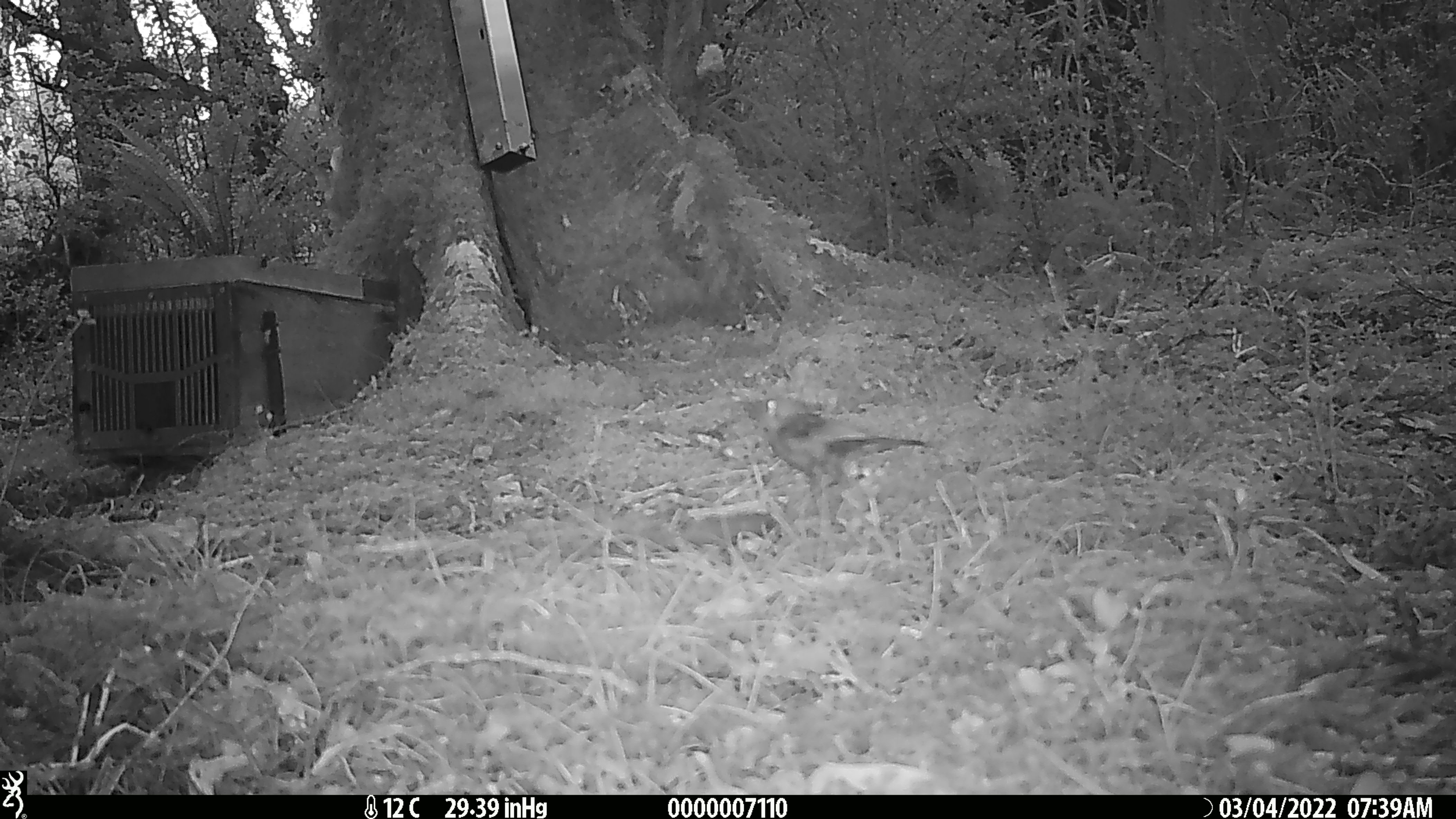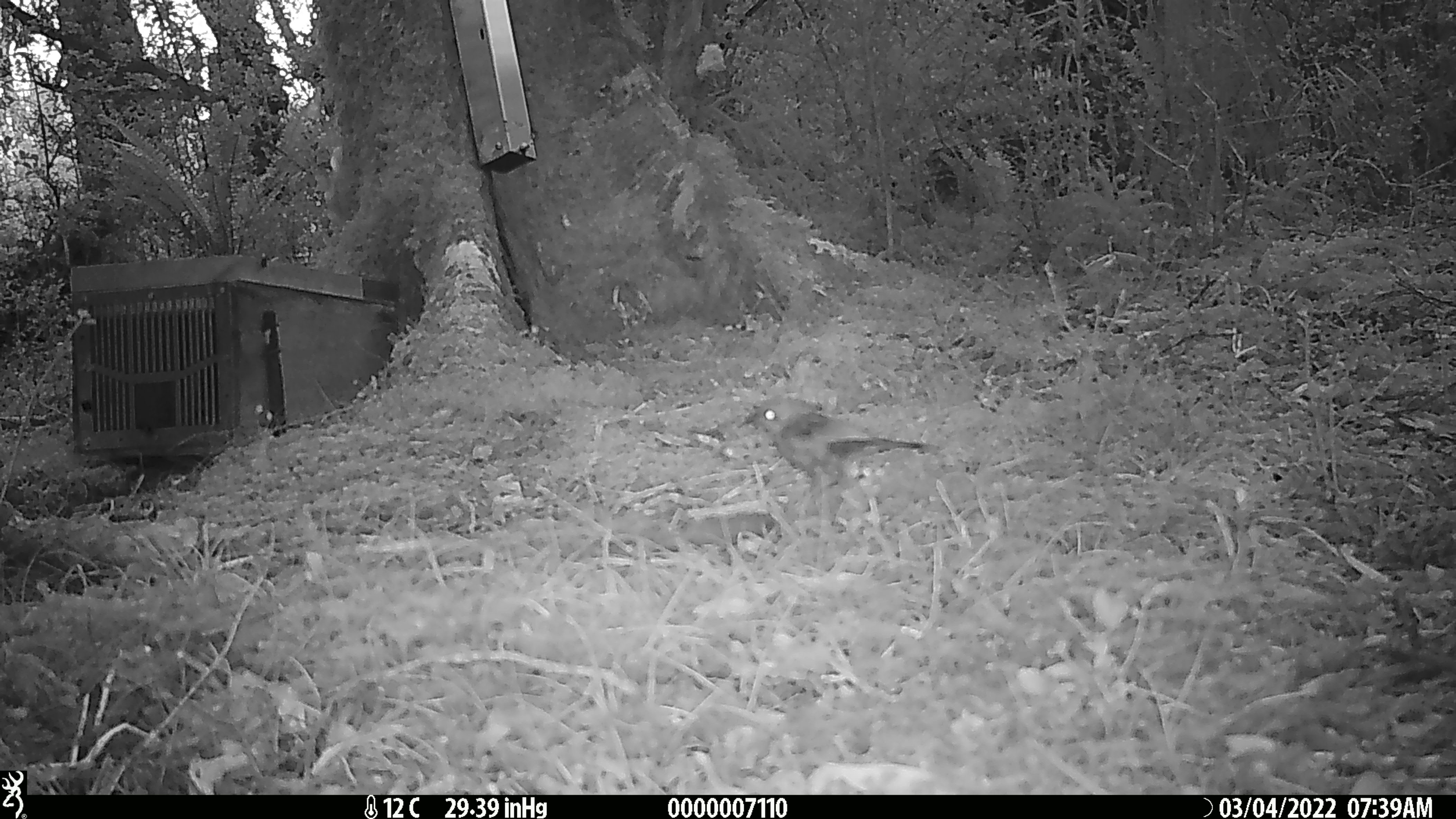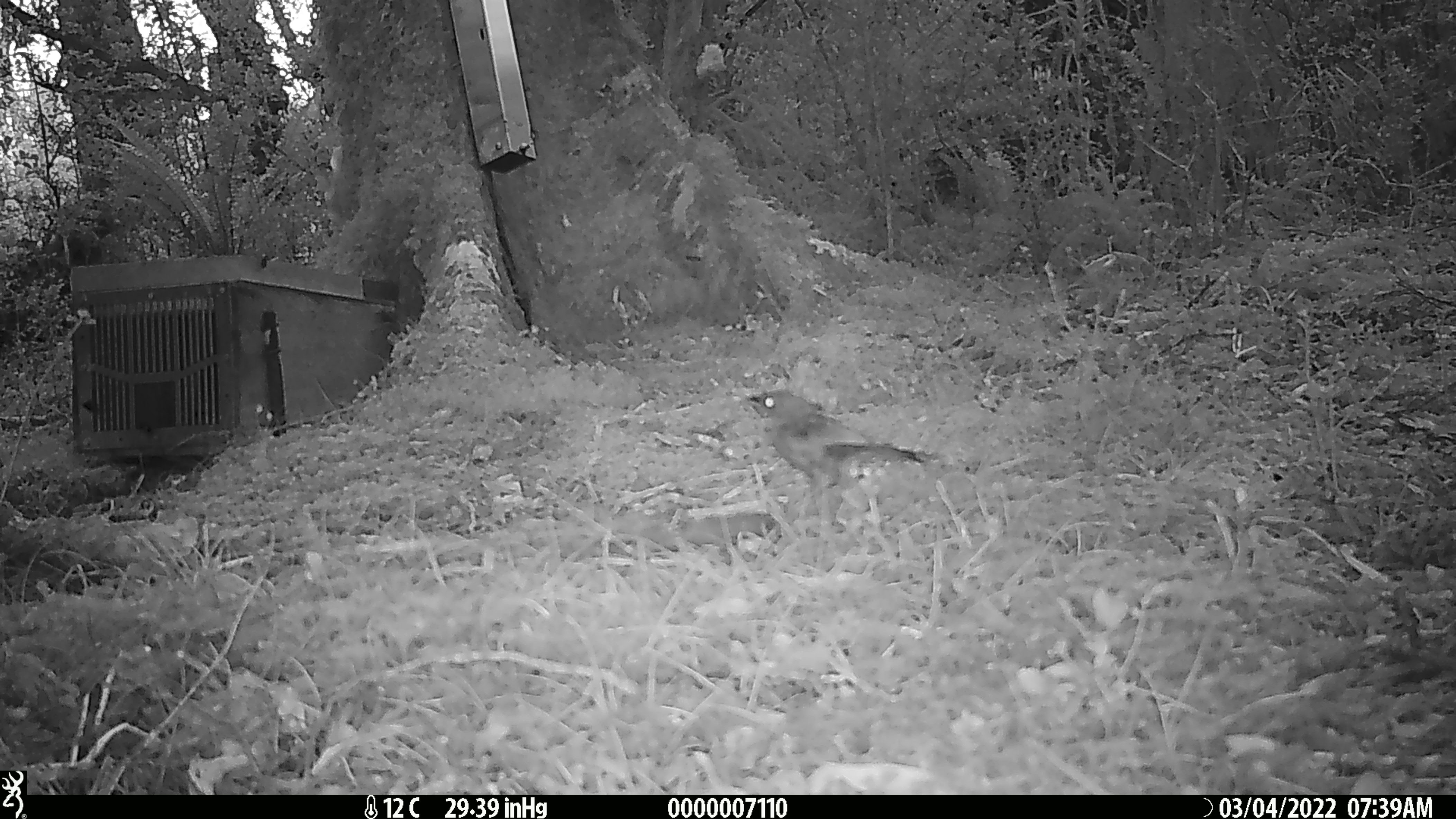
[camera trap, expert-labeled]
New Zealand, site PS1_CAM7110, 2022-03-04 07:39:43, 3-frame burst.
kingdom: Animalia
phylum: Chordata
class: Aves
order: Passeriformes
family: Meliphagidae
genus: Anthornis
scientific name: Anthornis melanura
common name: new zealand bellbird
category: bellbird